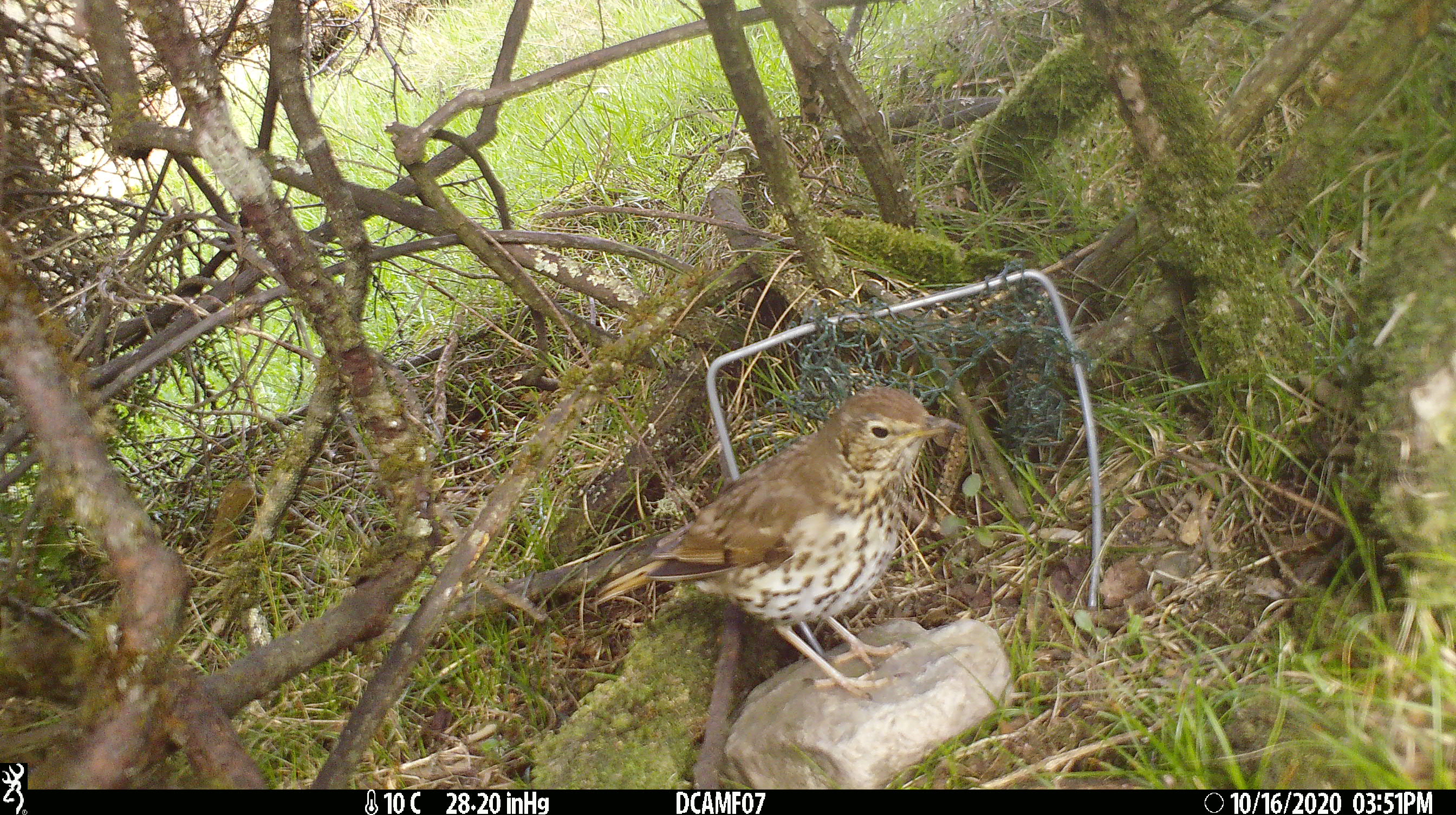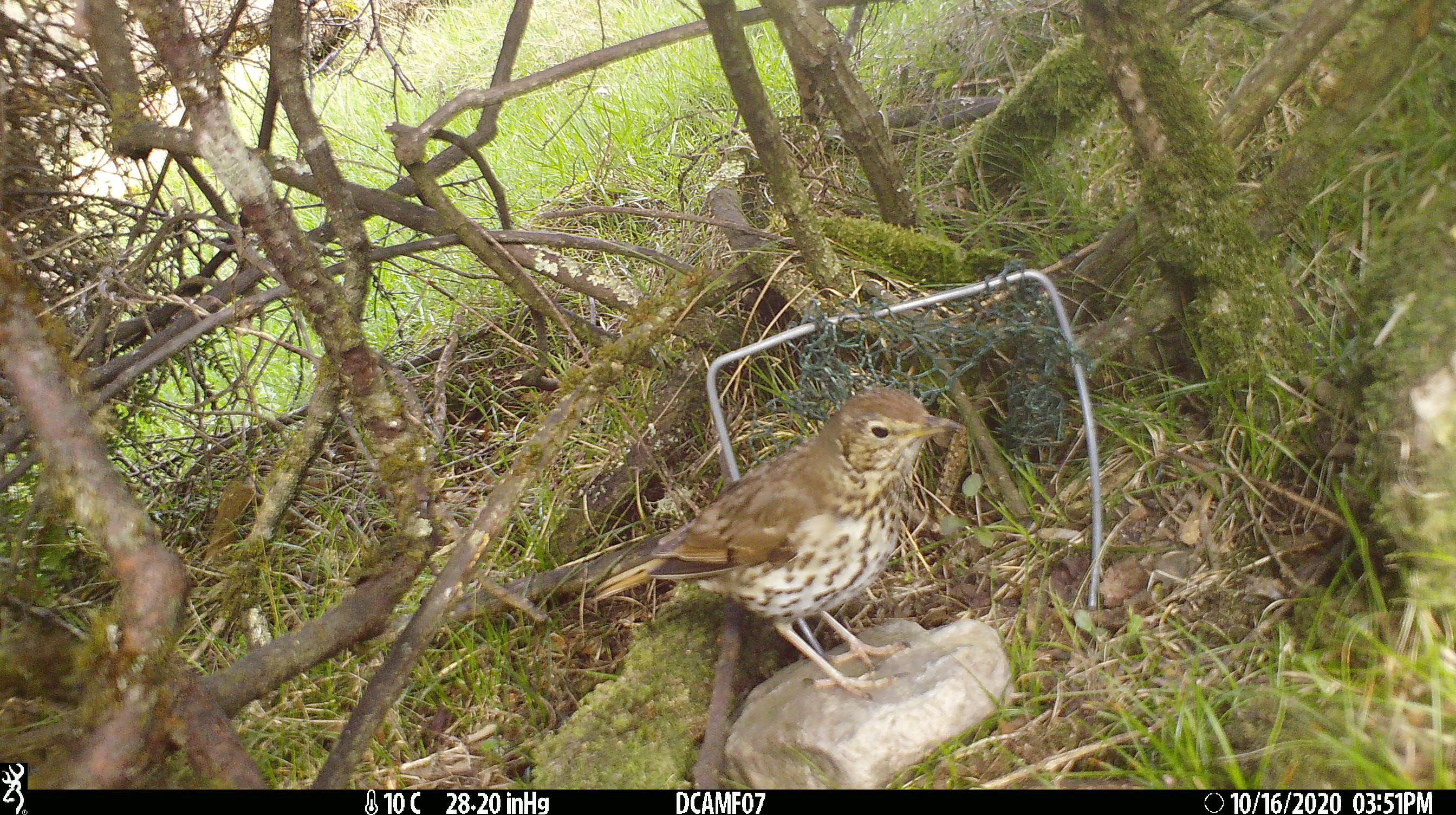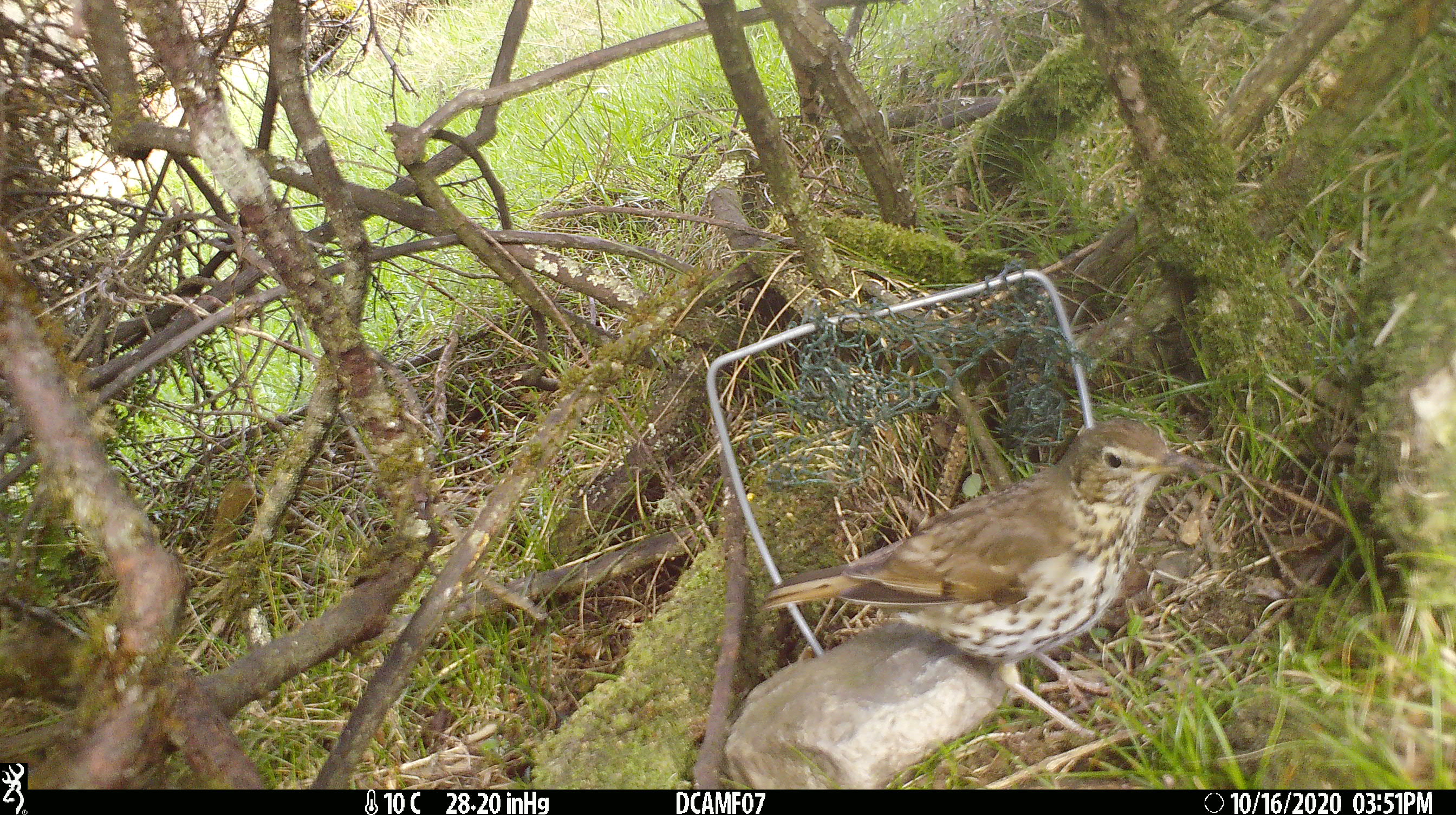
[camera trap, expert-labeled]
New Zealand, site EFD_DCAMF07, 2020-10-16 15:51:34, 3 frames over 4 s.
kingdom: Animalia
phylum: Chordata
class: Aves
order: Passeriformes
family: Turdidae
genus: Turdus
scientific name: Turdus philomelos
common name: song thrush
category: thrush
Thrush (song thrush) (Turdus philomelos).